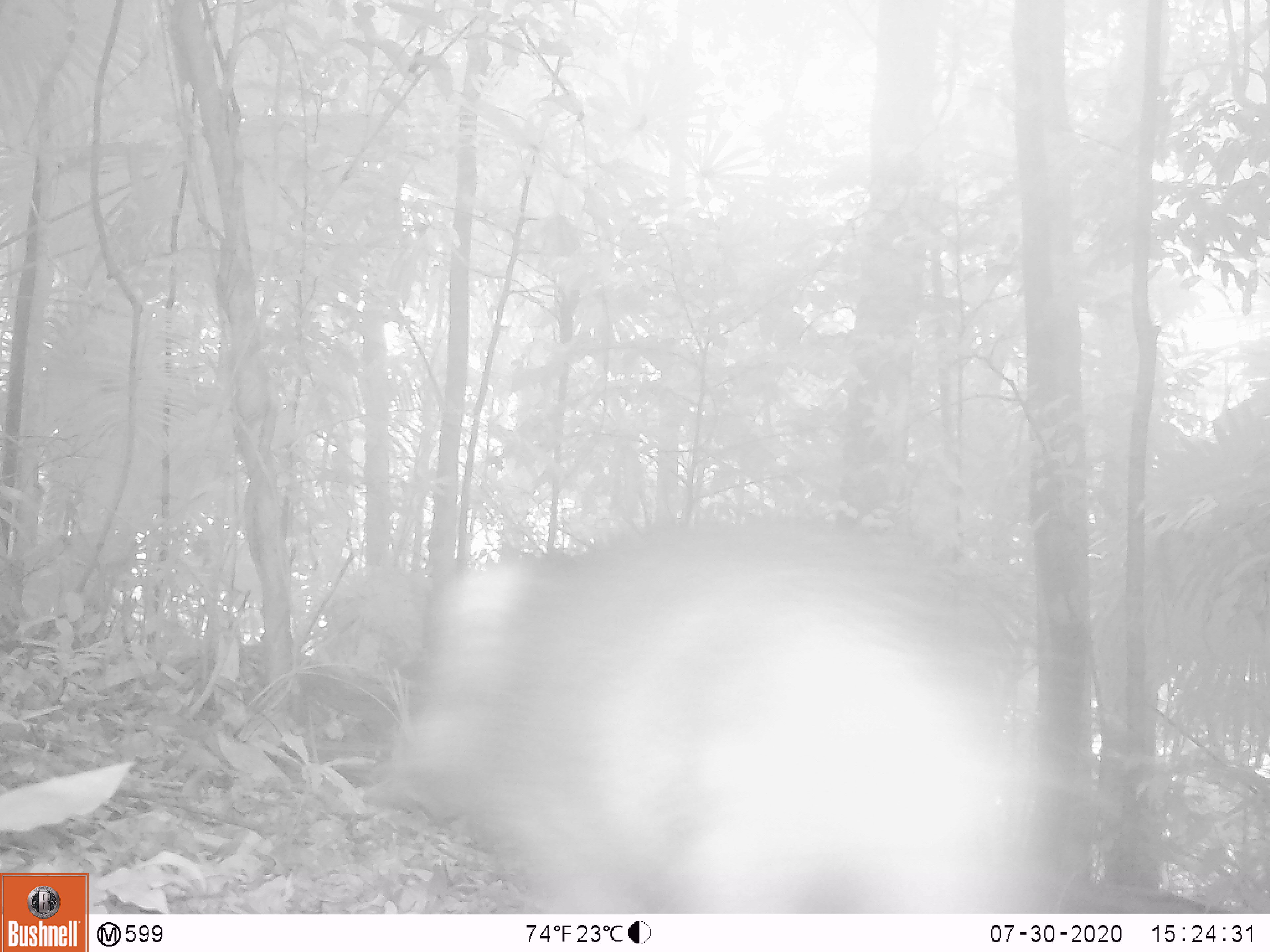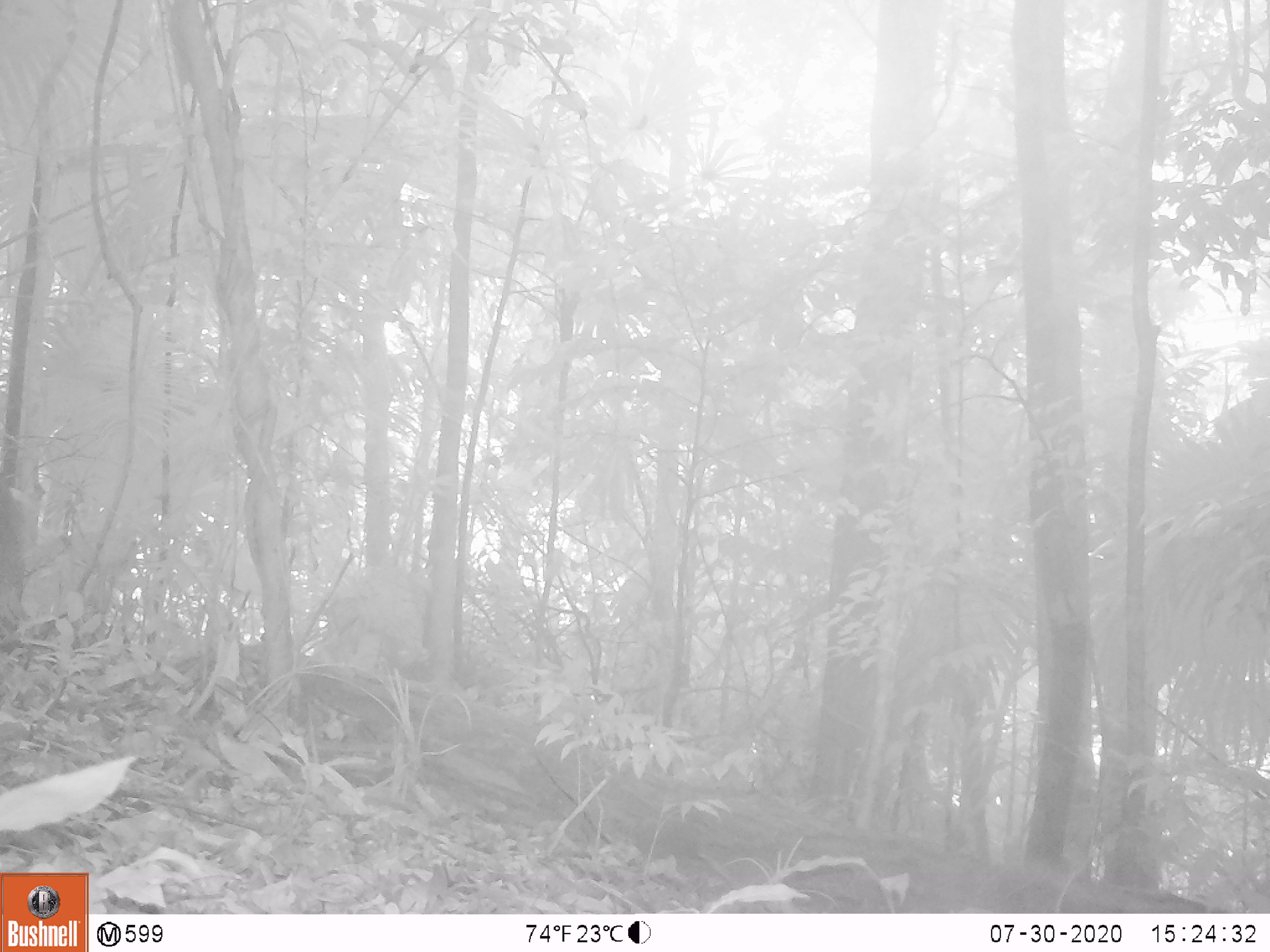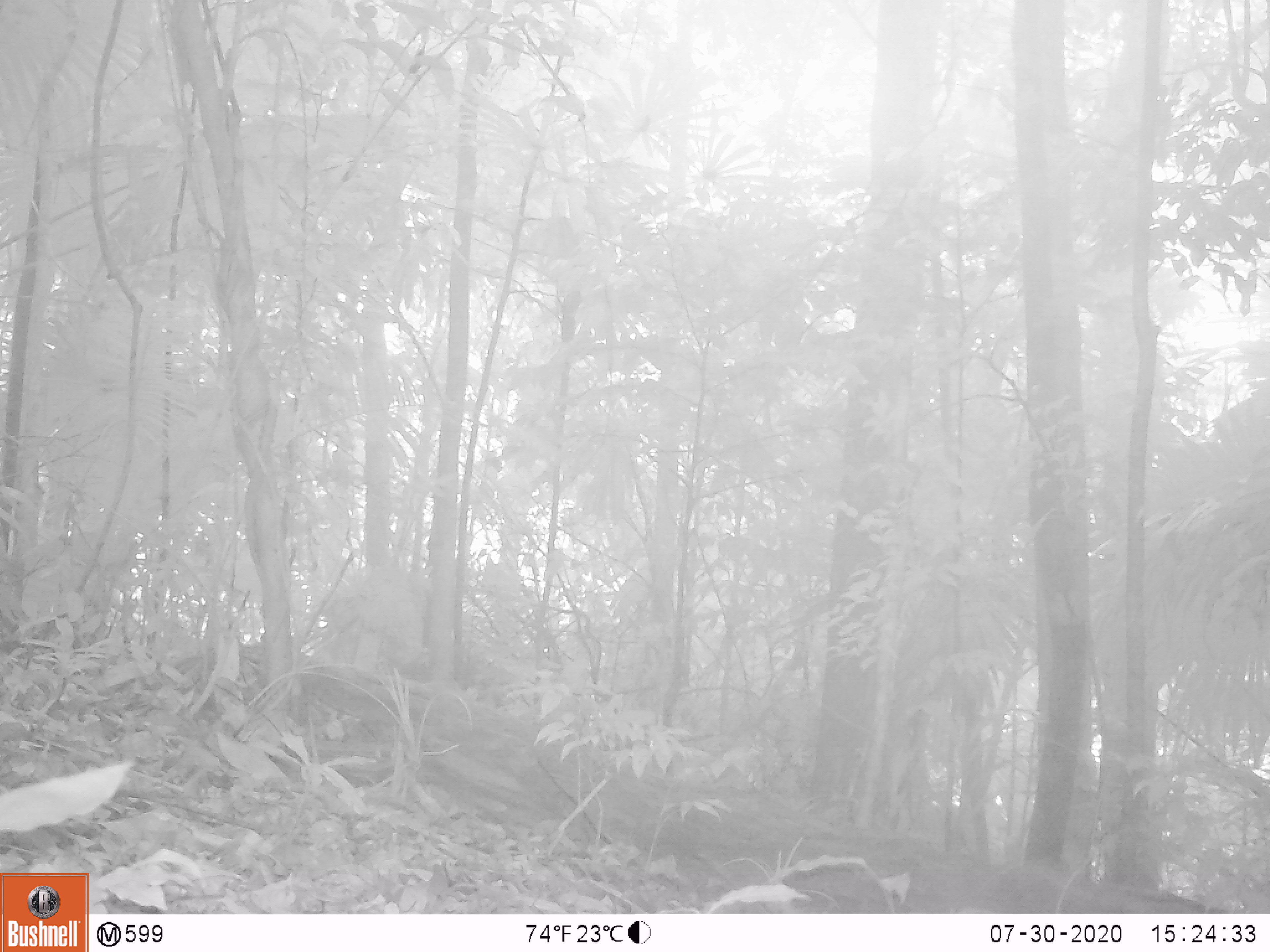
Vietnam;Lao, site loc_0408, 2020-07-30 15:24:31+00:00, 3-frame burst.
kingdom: Animalia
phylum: Chordata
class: Mammalia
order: Artiodactyla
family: Suidae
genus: Sus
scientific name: Sus scrofa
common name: eurasian wild pig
Eurasian wild pig (Sus scrofa). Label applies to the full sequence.